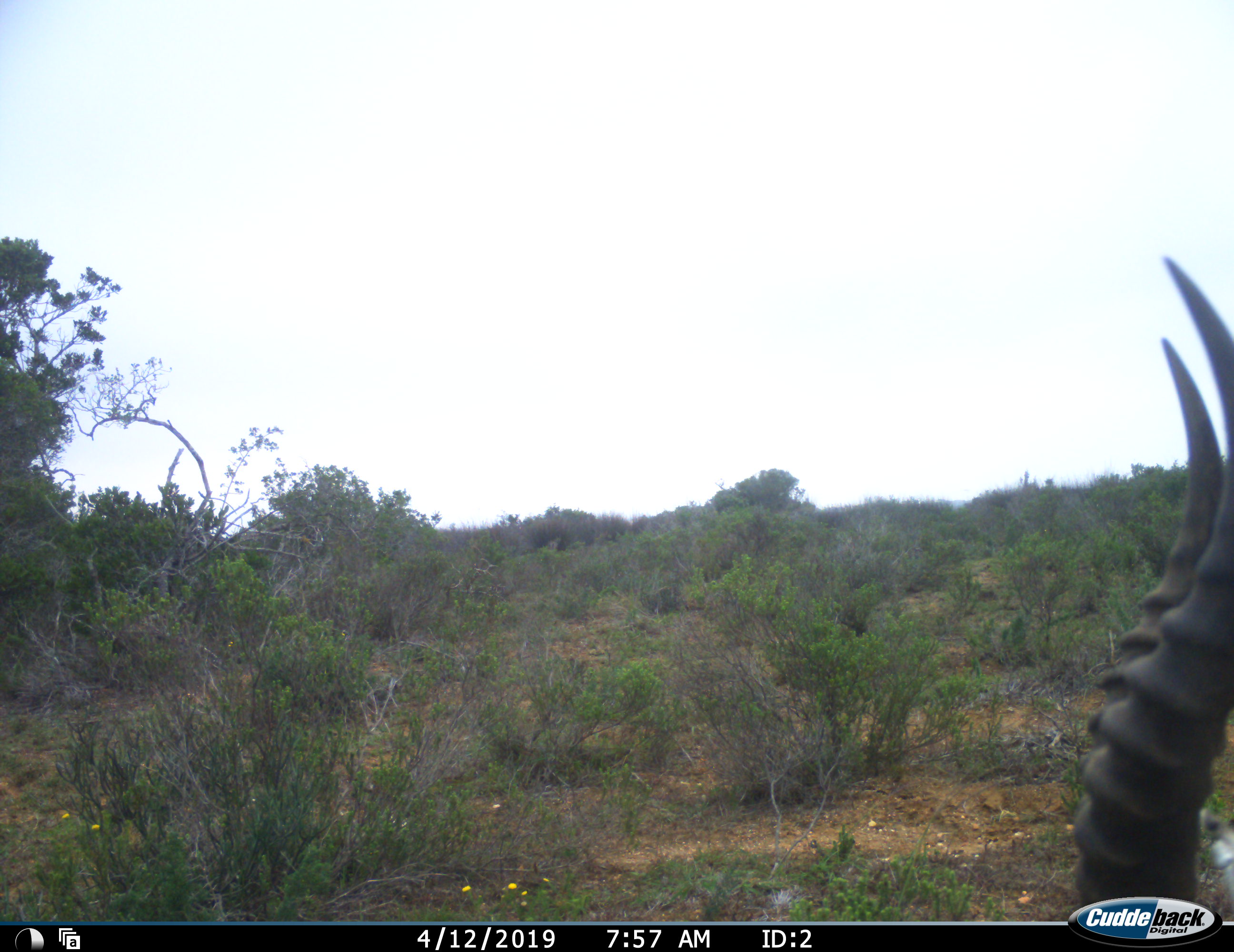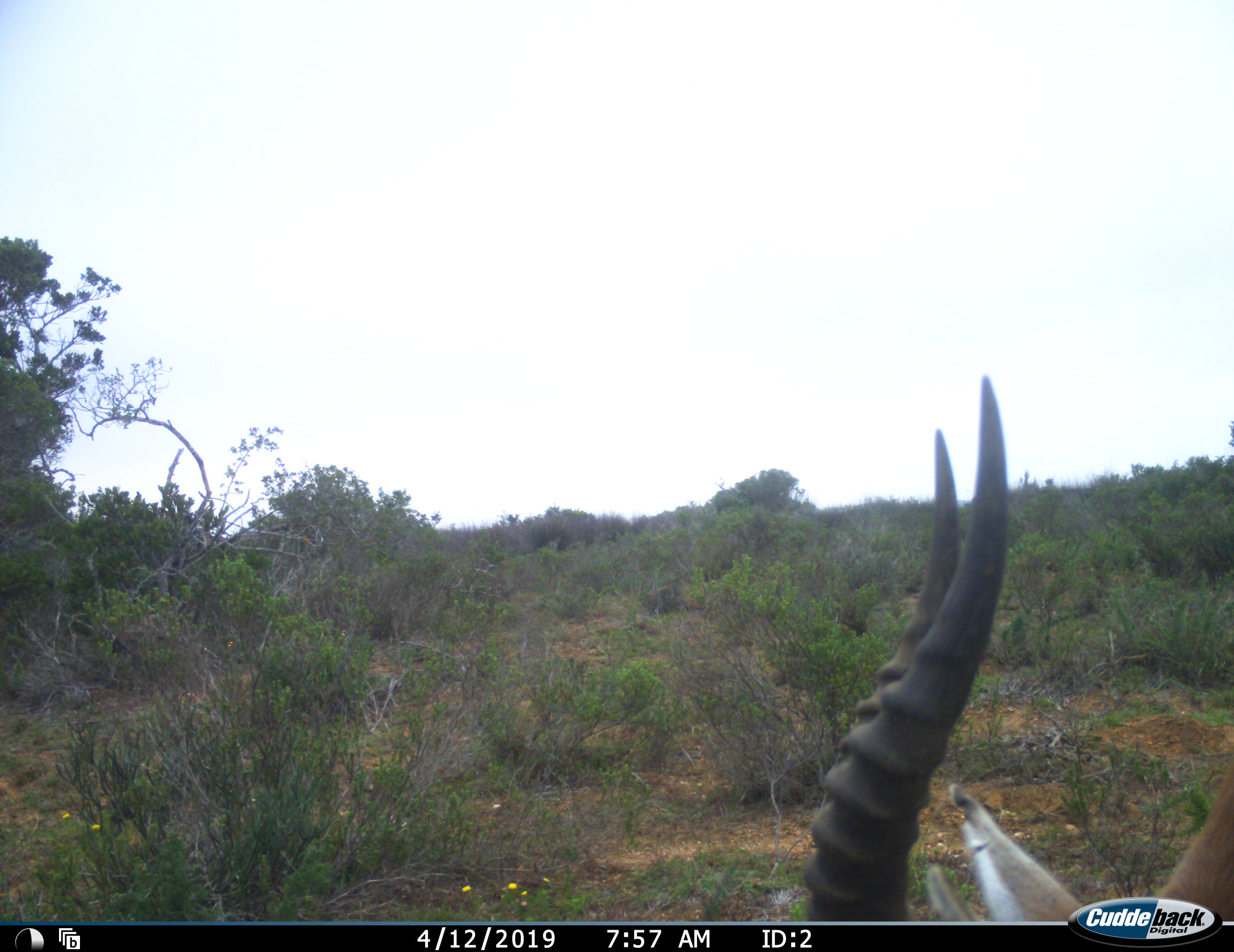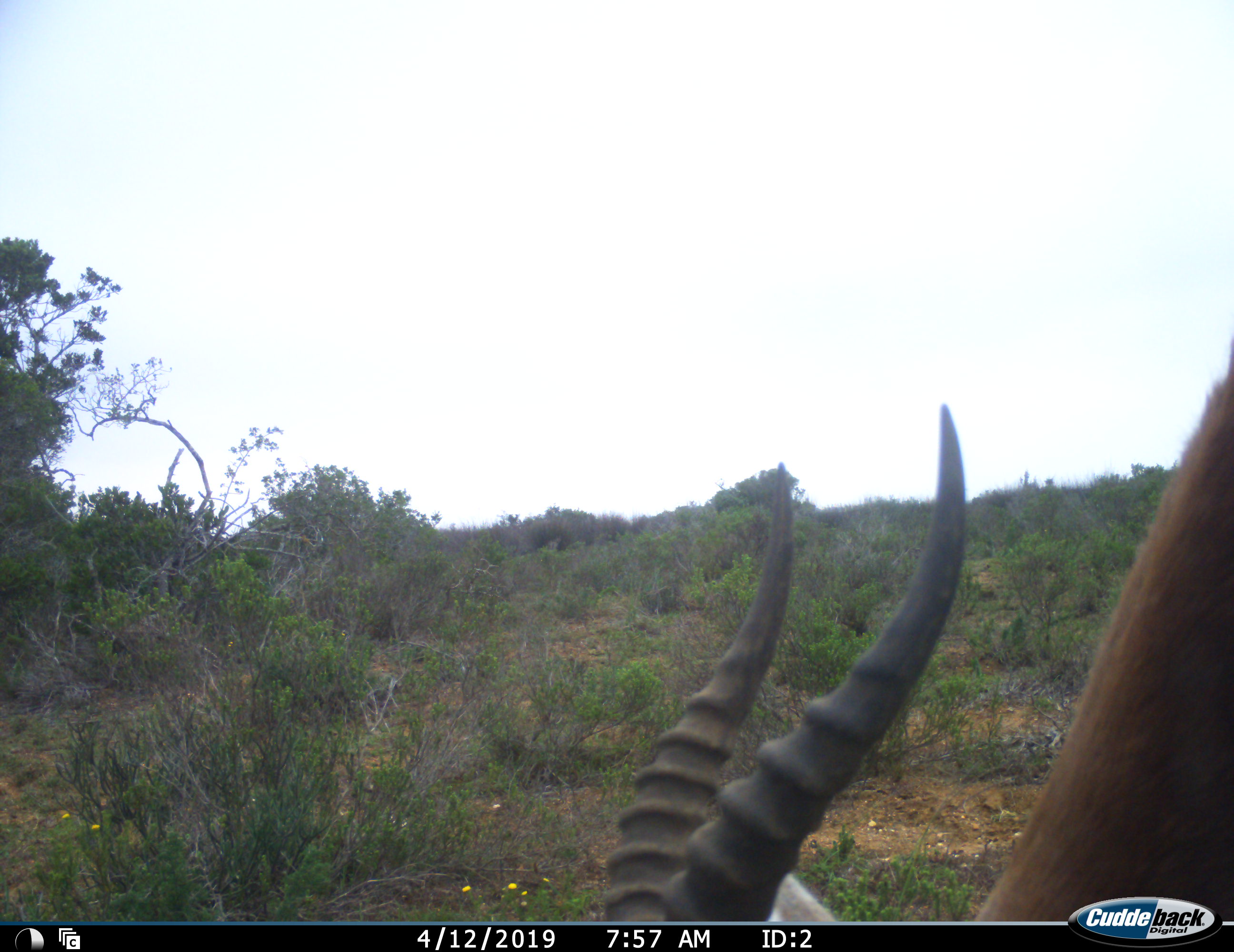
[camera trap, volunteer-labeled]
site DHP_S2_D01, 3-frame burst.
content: unidentified animal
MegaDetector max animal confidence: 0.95